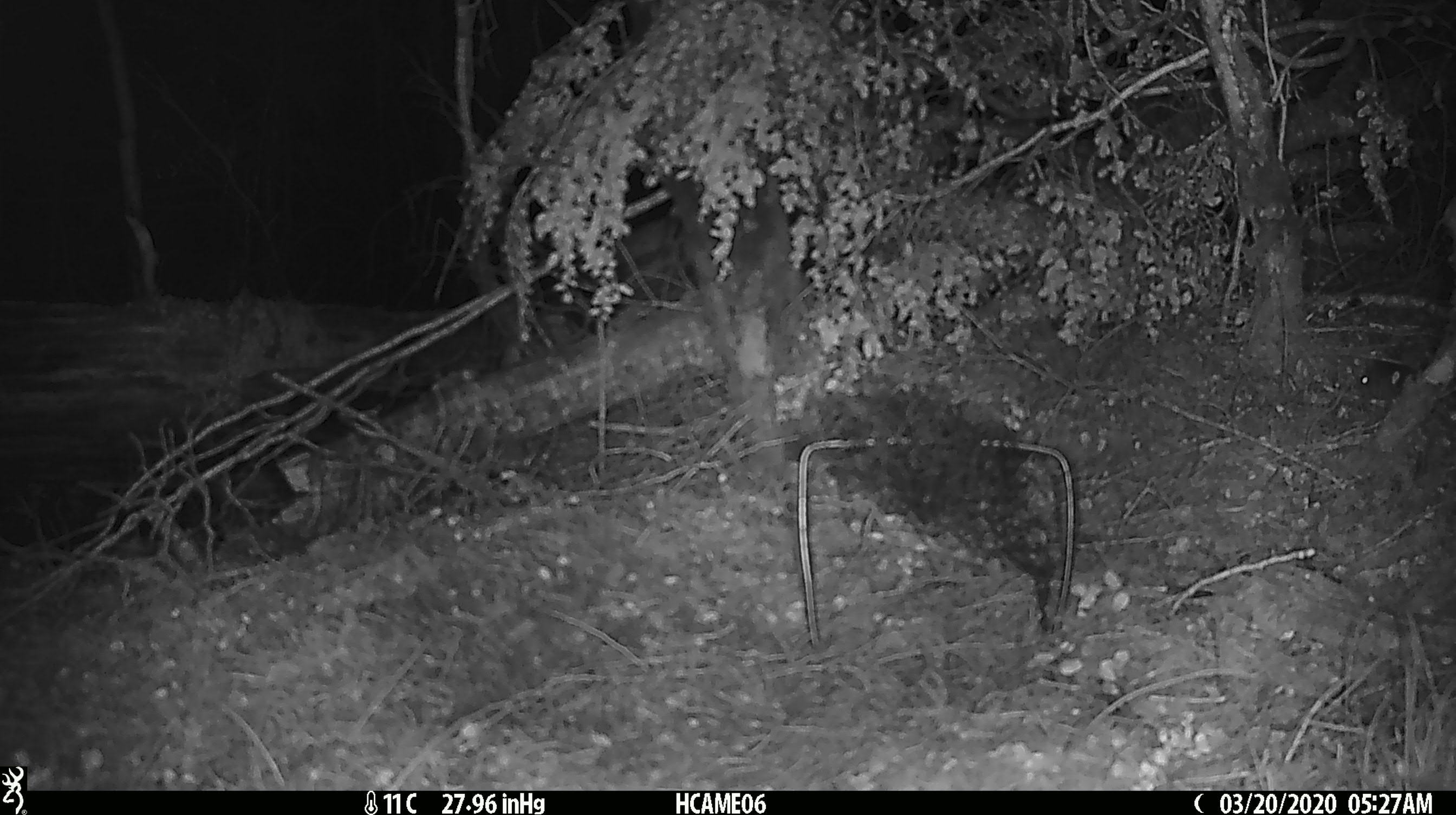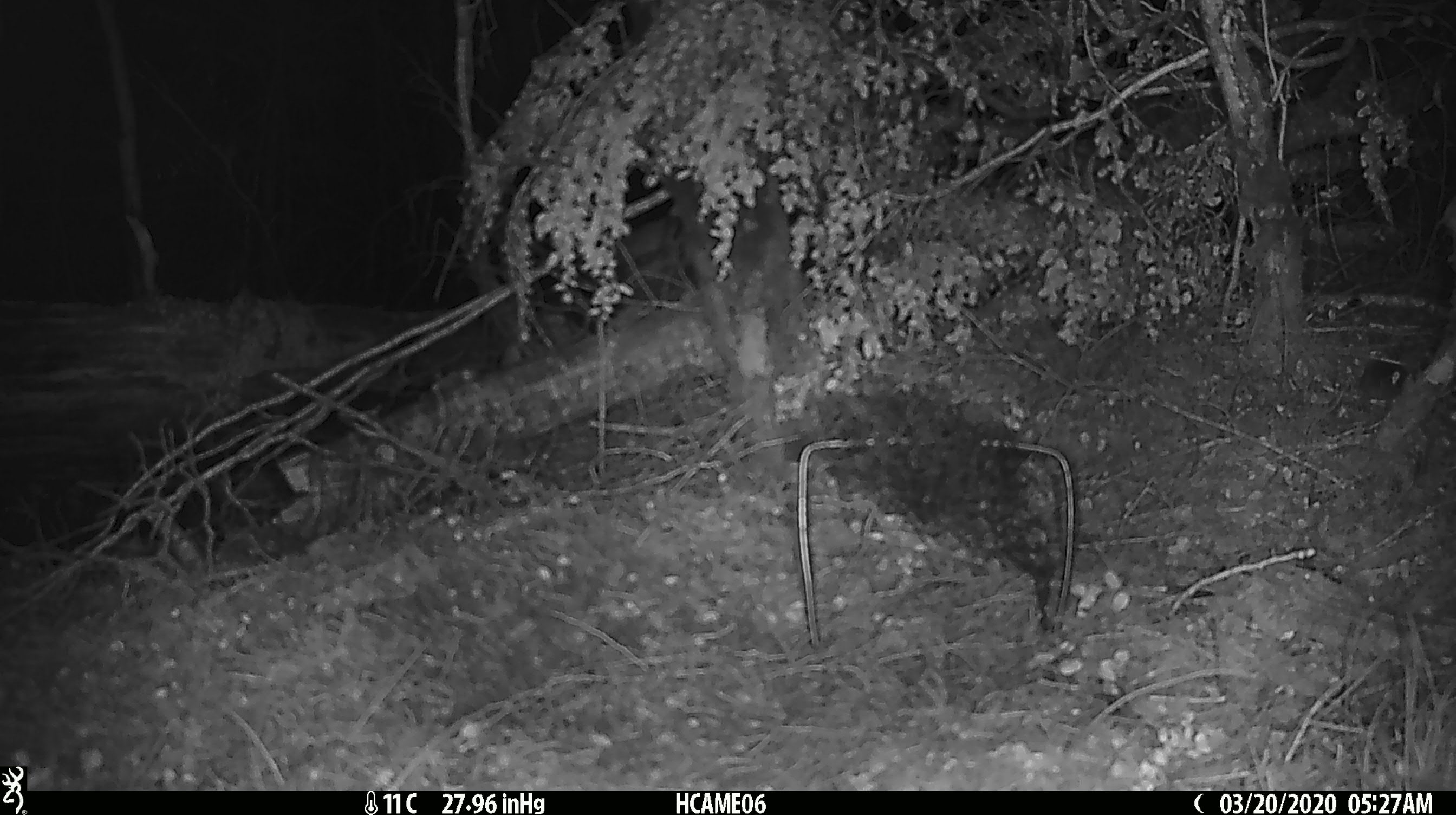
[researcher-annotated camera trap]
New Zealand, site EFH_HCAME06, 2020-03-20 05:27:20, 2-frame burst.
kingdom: Animalia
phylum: Chordata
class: Mammalia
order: Rodentia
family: Muridae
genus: Mus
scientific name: Mus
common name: mouse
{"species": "mouse (Mus)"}